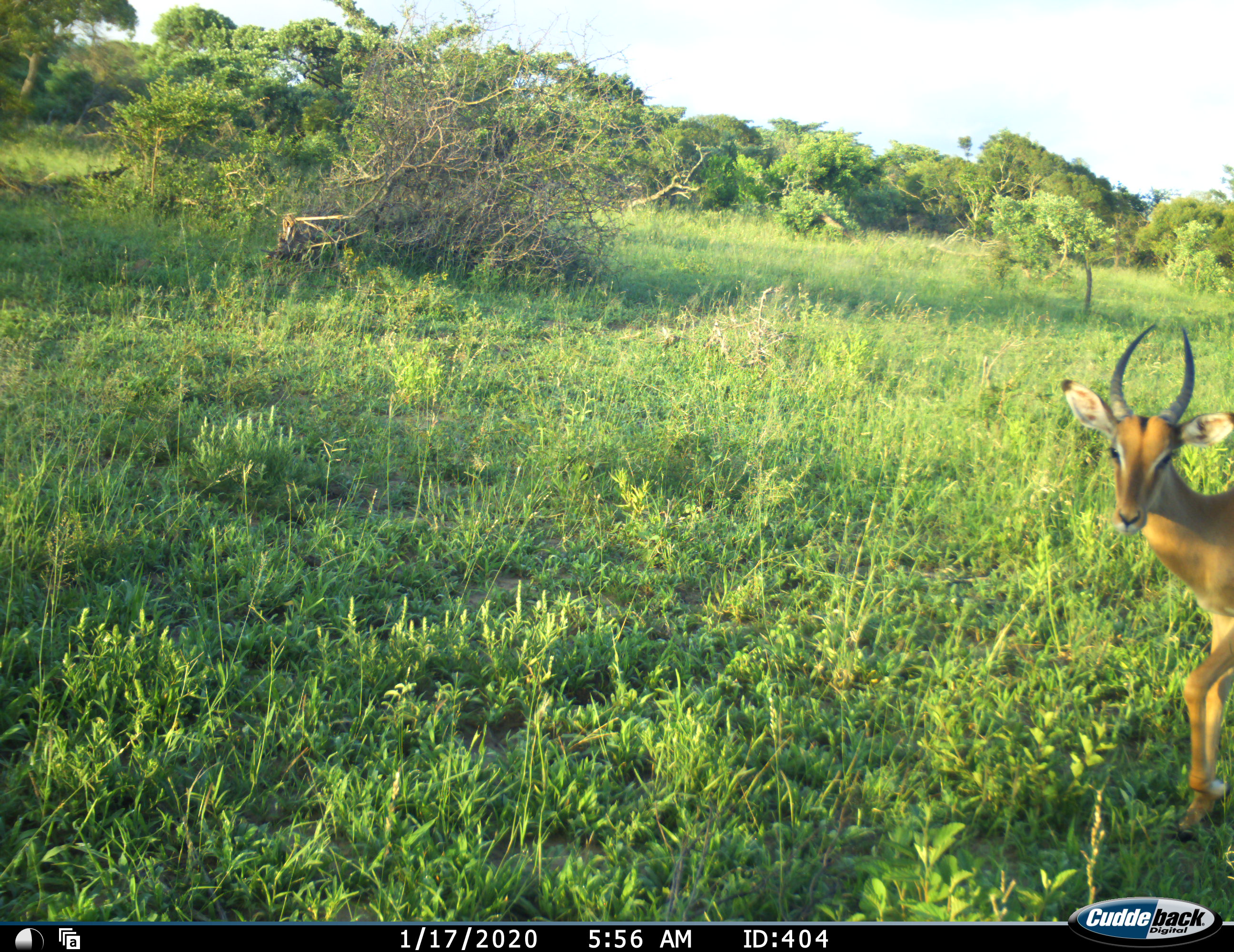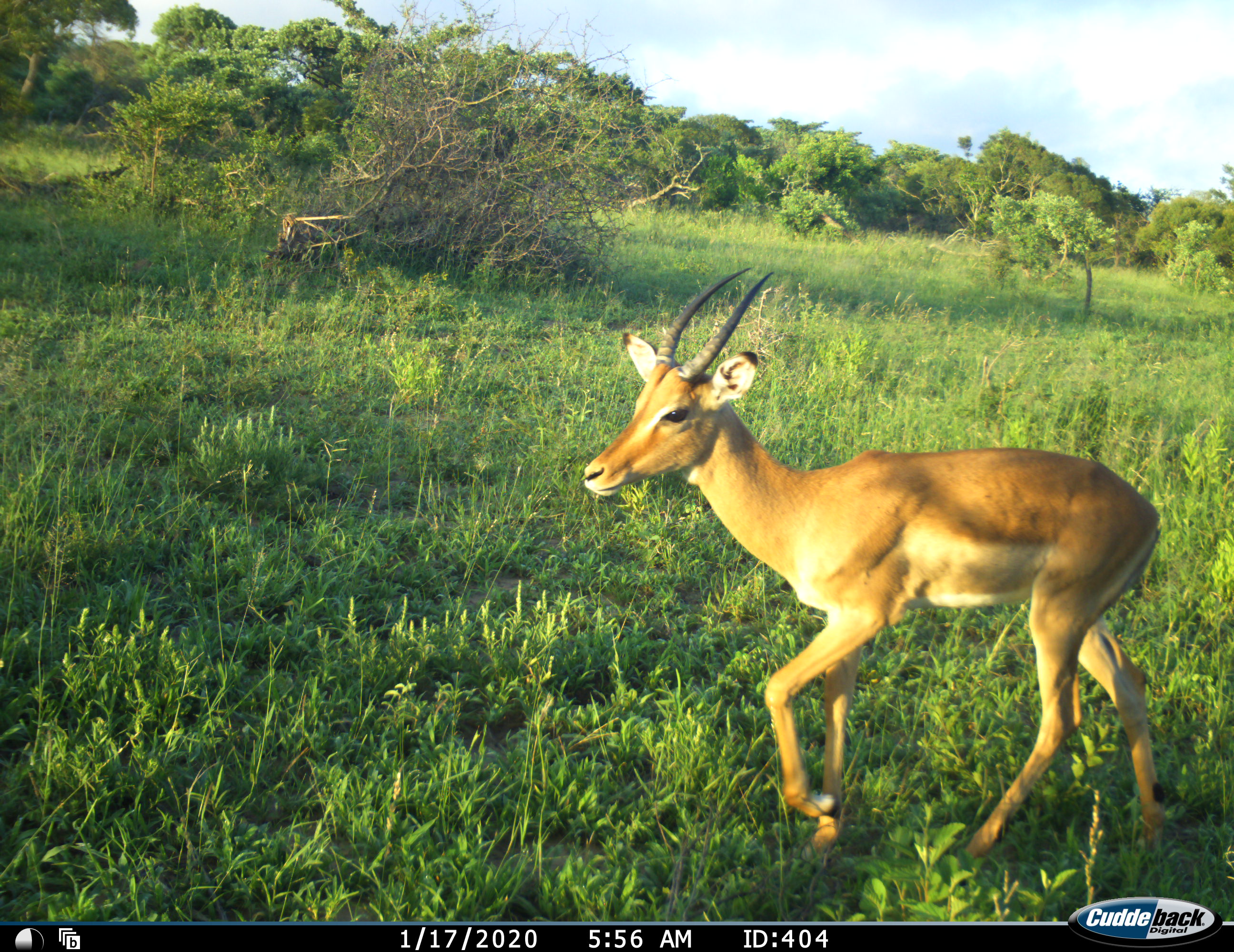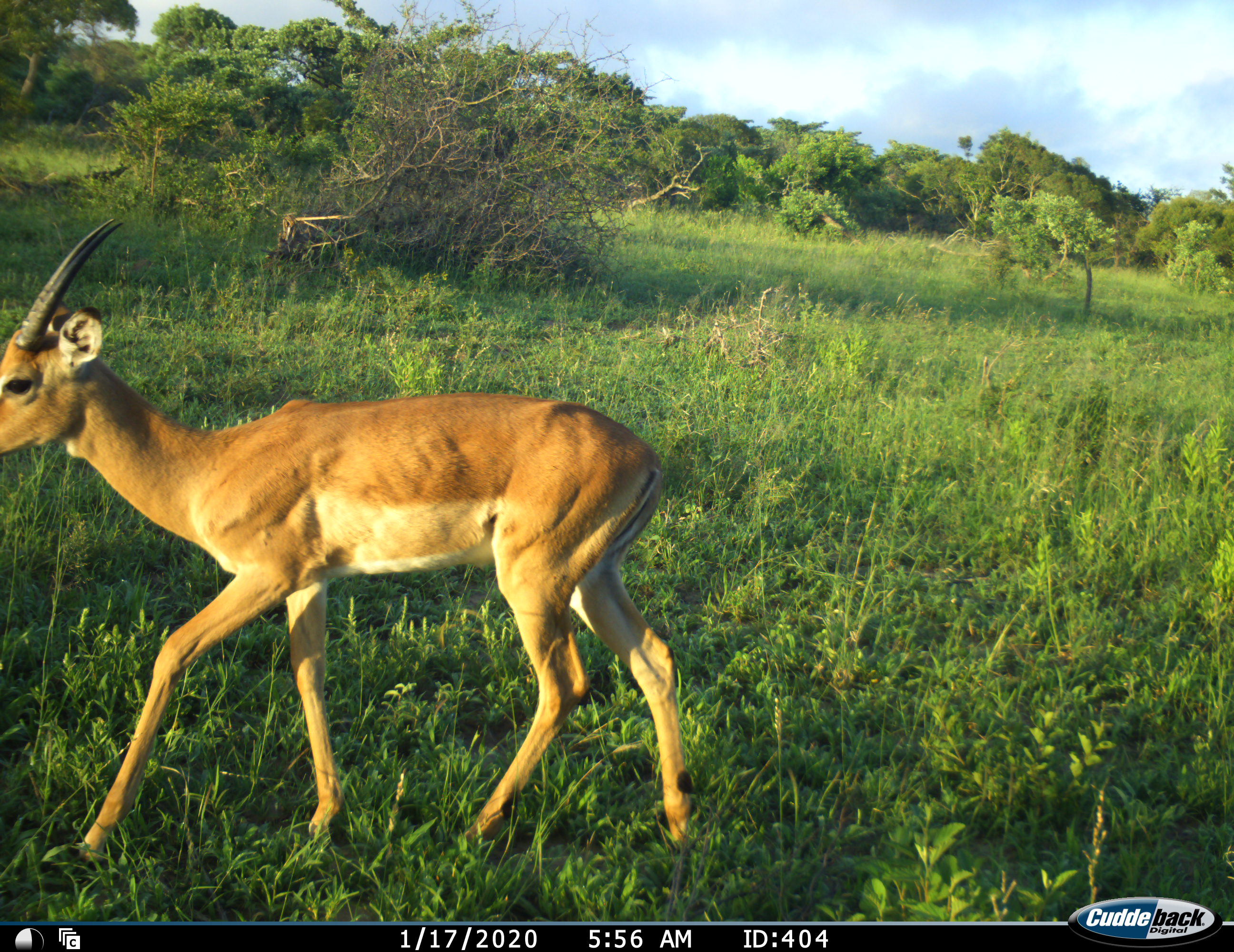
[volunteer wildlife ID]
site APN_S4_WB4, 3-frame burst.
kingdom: Animalia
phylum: Chordata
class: Mammalia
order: Artiodactyla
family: Bovidae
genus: Aepyceros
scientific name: Aepyceros melampus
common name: impala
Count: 1.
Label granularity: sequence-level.